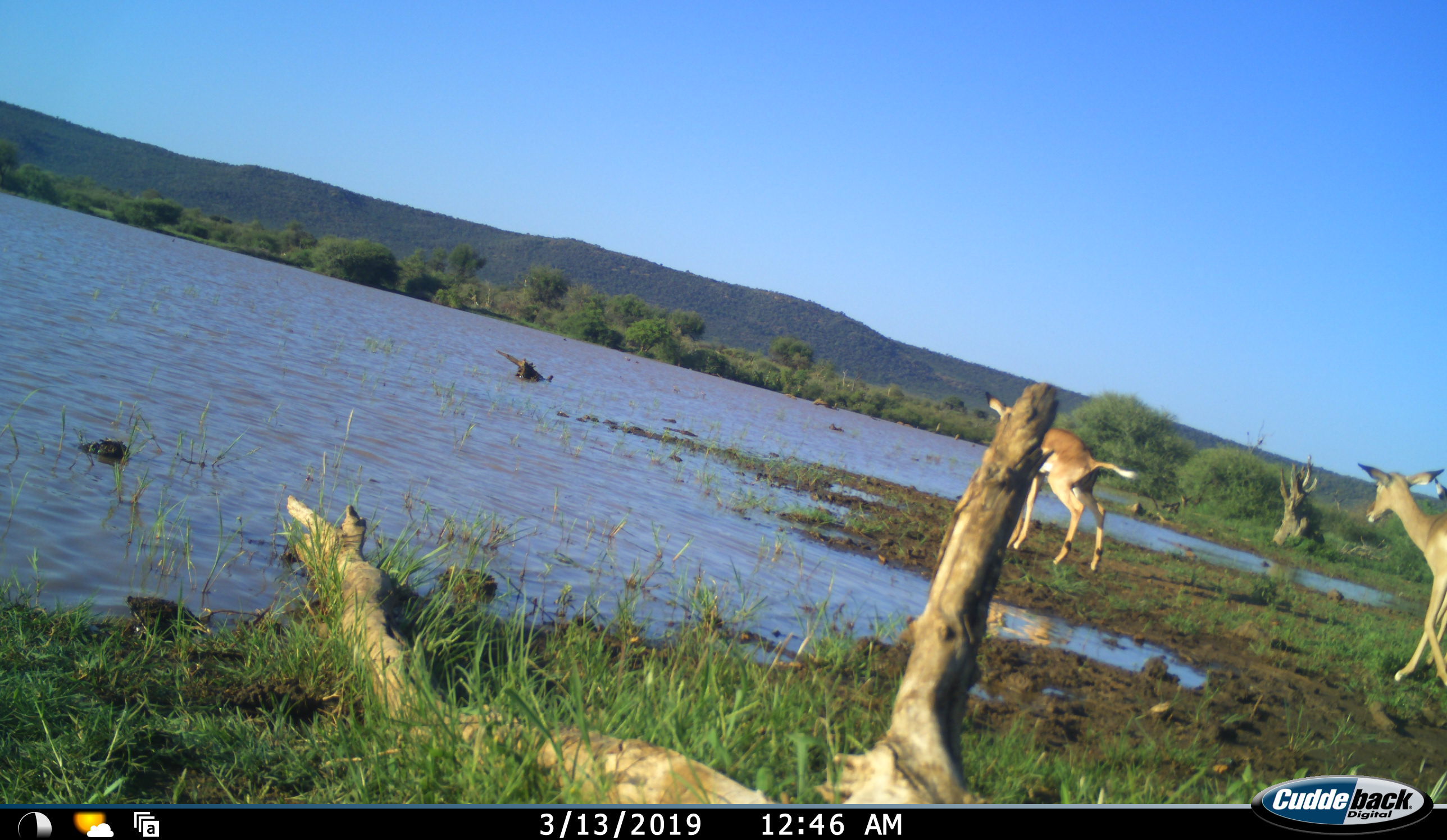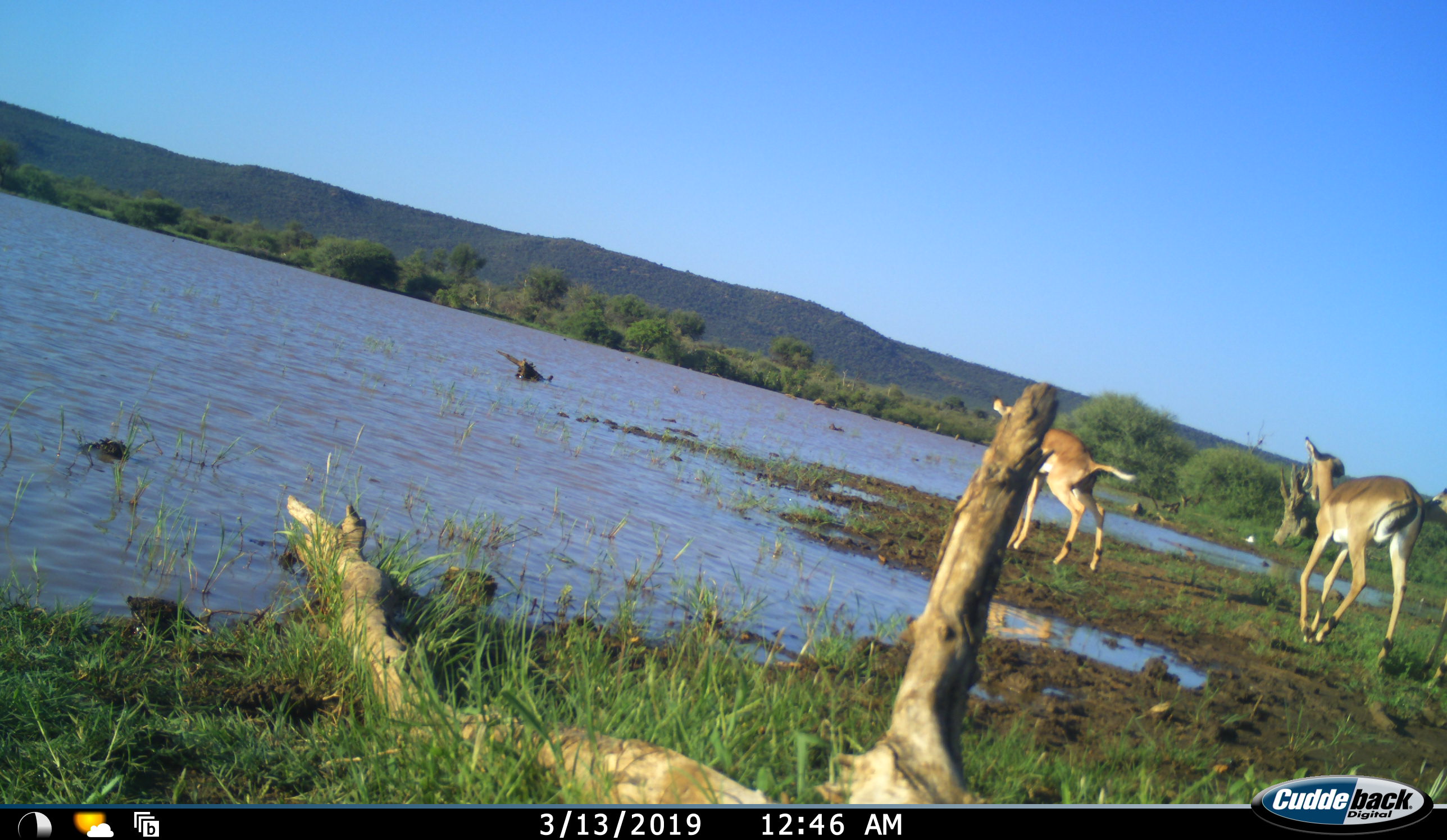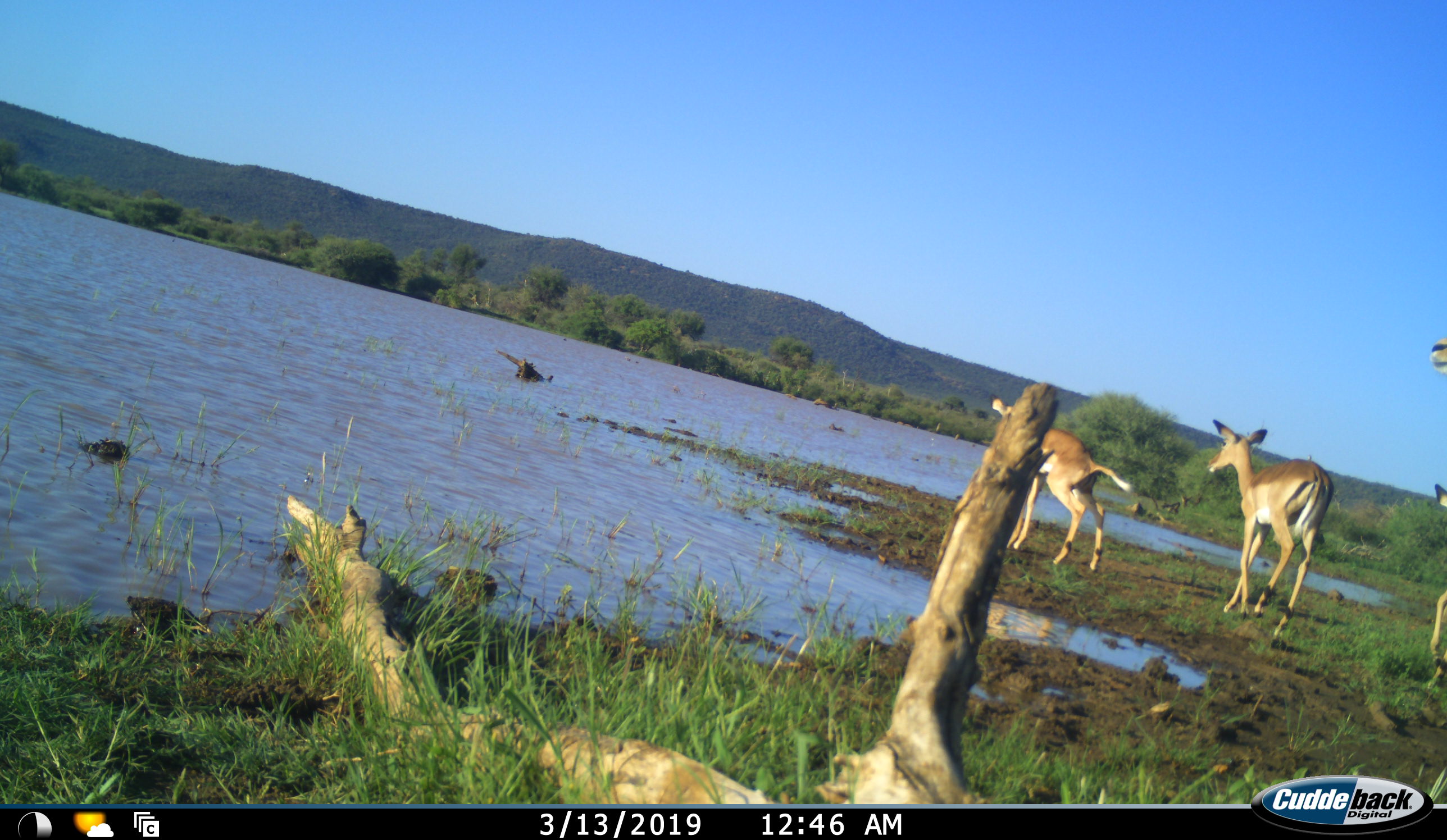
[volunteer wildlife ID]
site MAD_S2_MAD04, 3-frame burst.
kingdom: Animalia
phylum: Chordata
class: Mammalia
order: Artiodactyla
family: Bovidae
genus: Aepyceros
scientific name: Aepyceros melampus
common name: impala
Impala (Aepyceros melampus), count 3. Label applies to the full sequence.